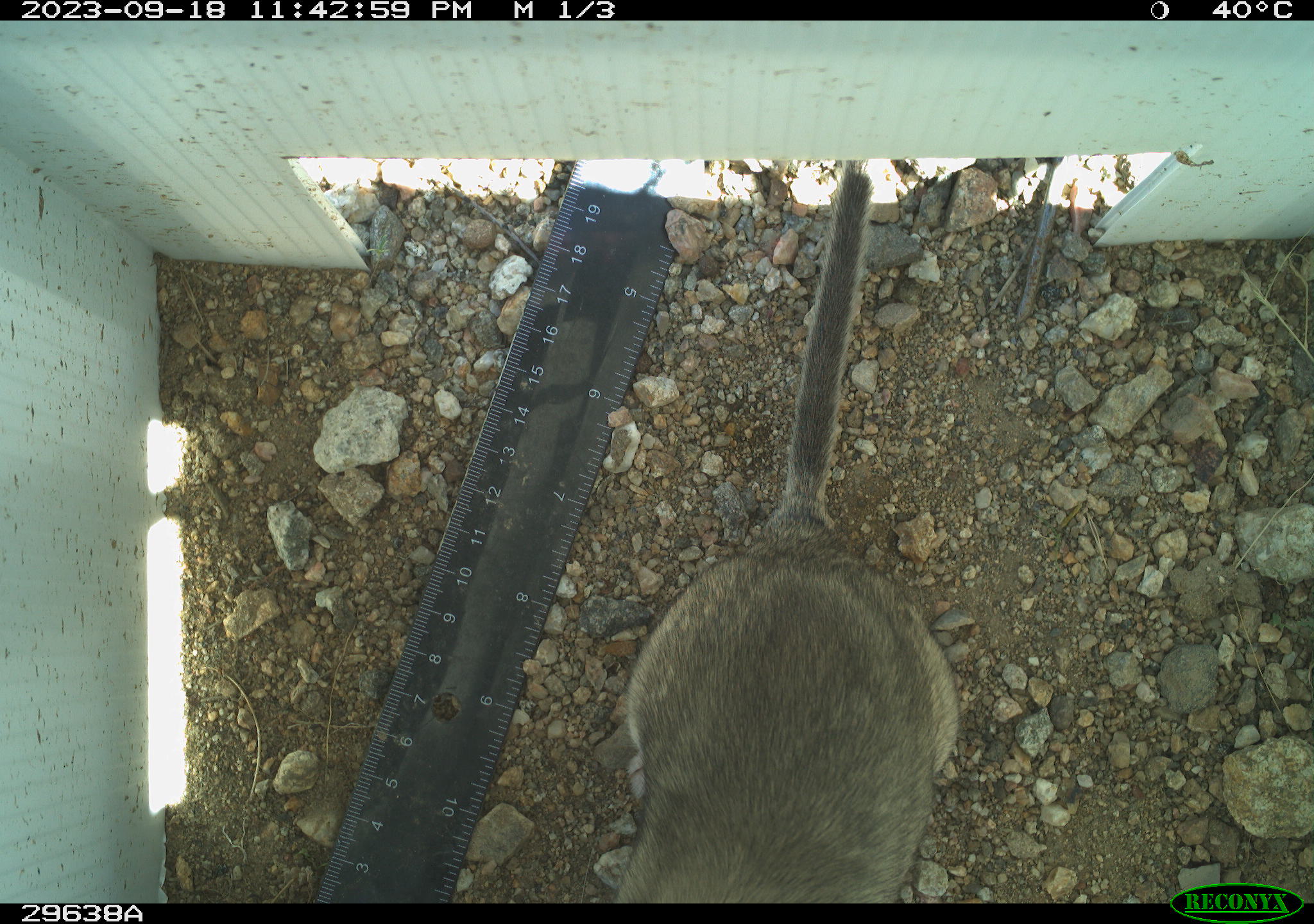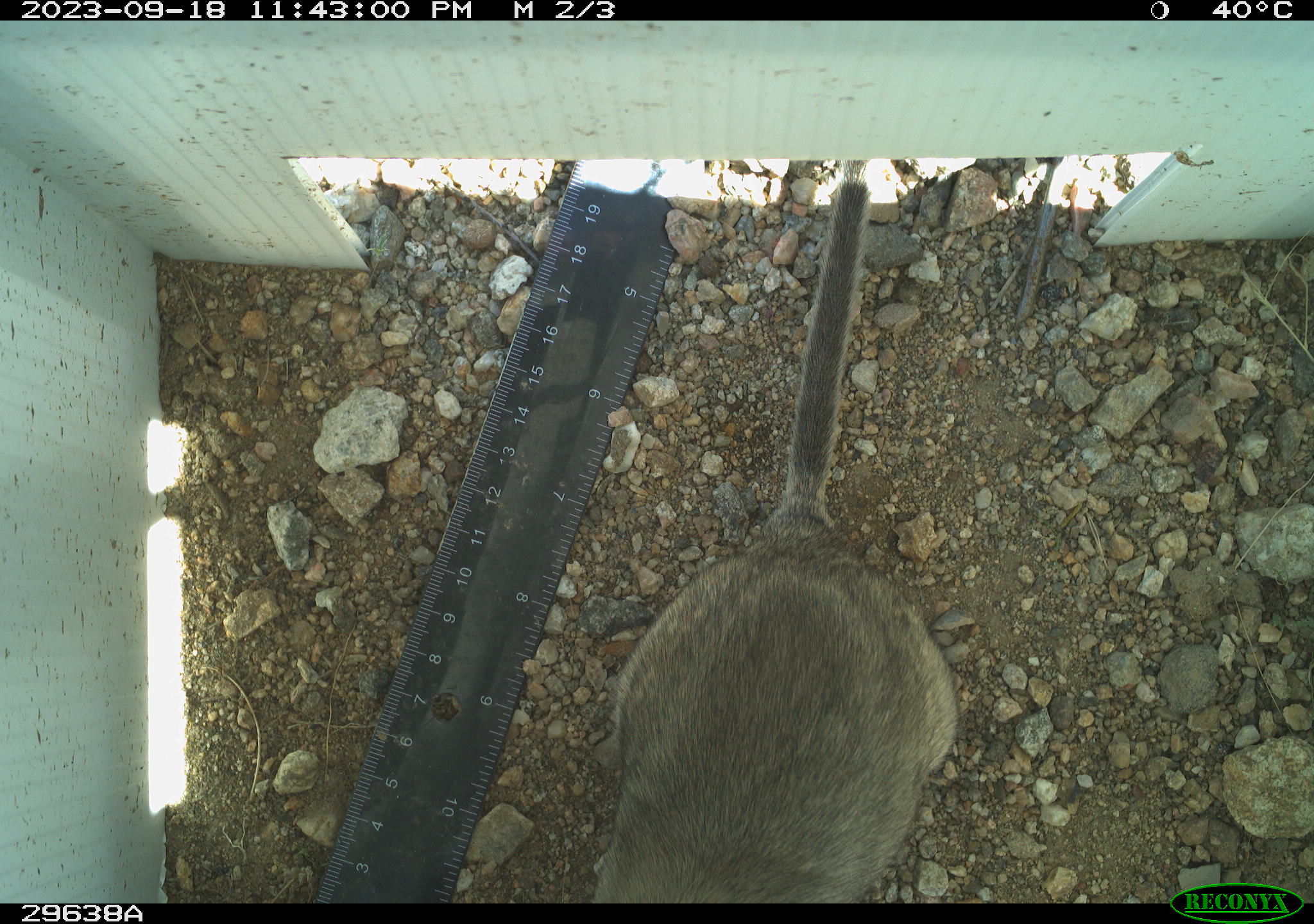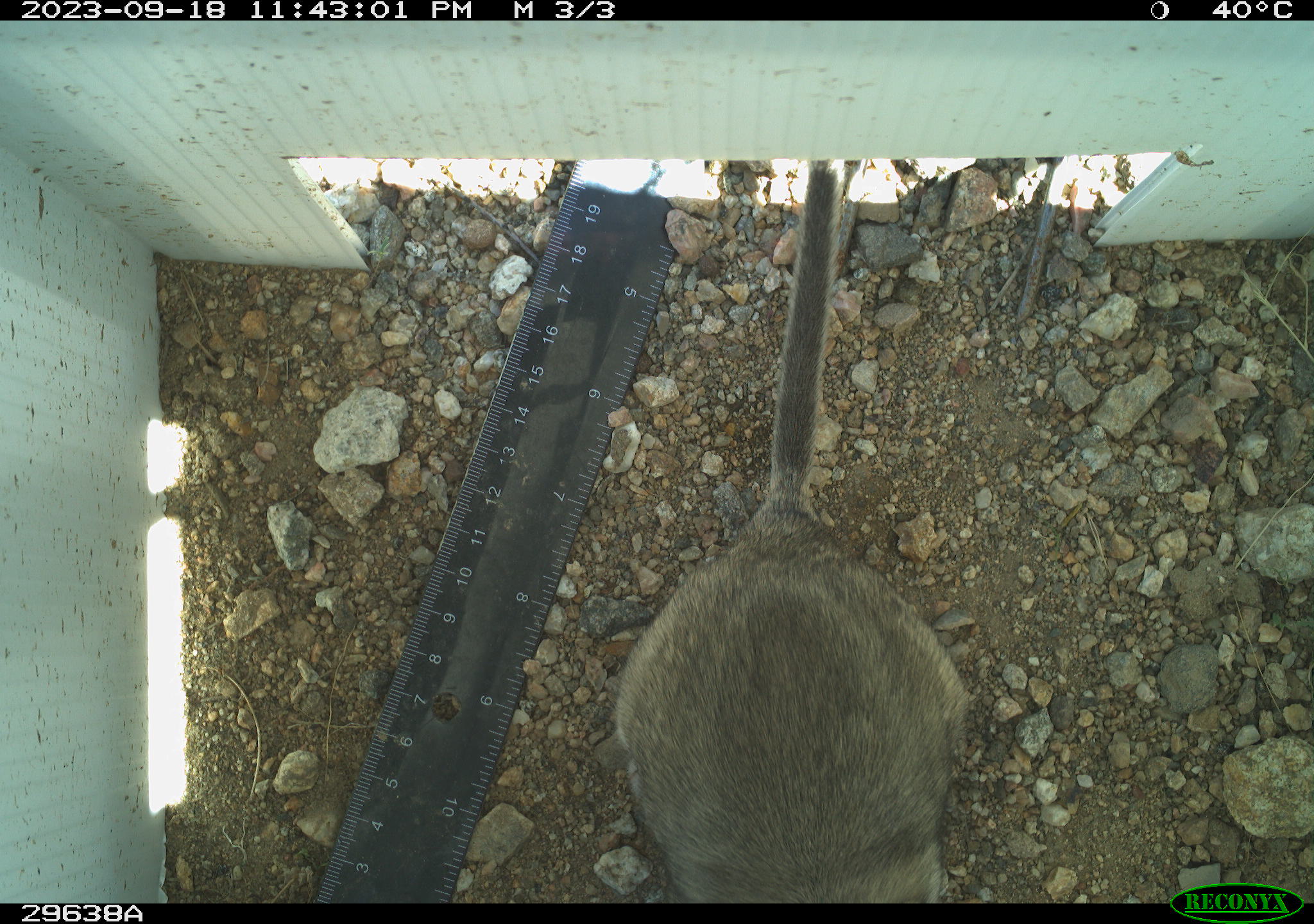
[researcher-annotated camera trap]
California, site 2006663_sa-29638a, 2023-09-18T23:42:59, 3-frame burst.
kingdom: Animalia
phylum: Chordata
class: Mammalia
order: Rodentia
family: Cricetidae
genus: Neotoma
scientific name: Neotoma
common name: pack rat or woodrat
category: neotoma species